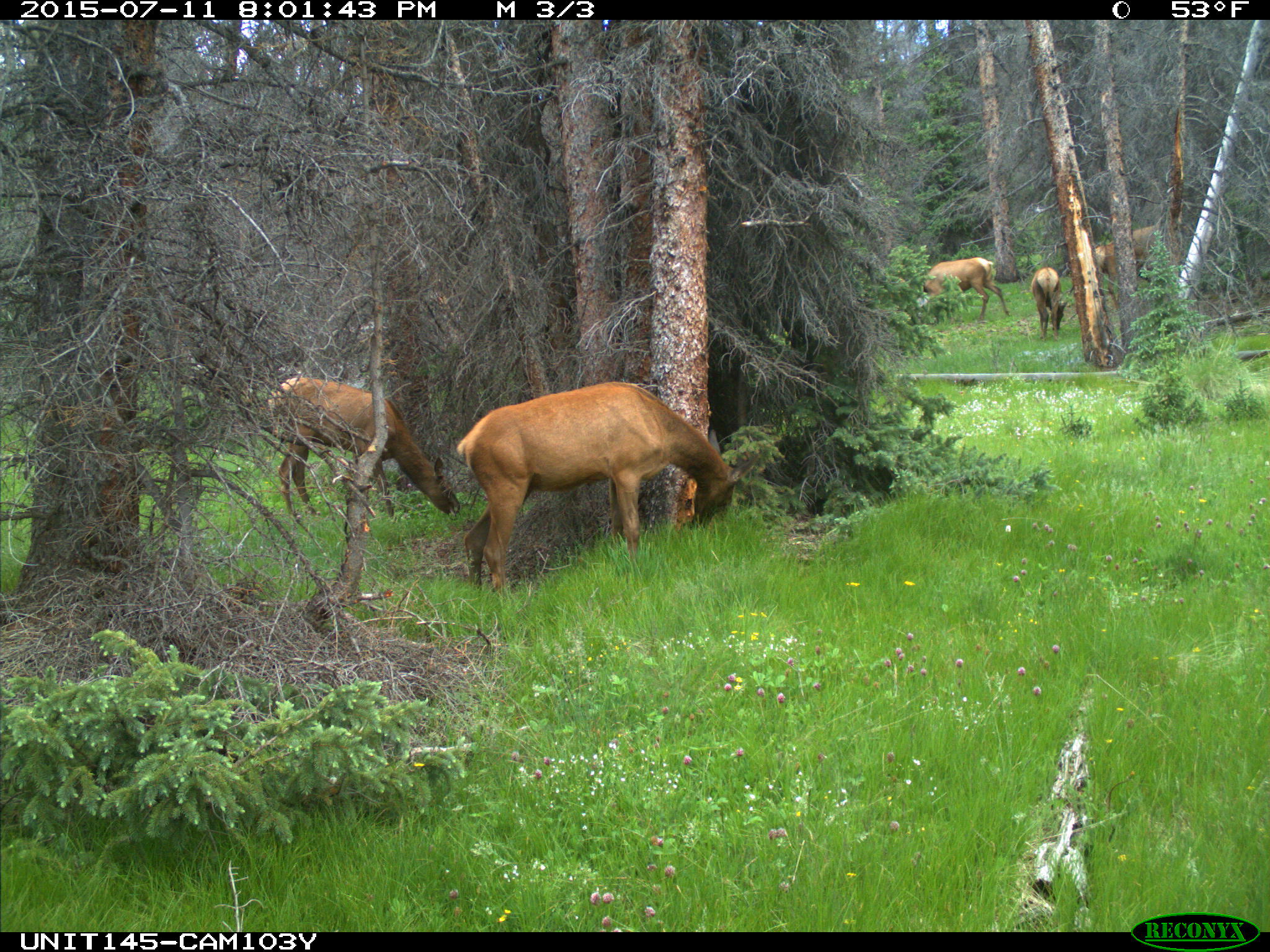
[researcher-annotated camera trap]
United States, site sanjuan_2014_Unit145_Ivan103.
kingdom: Animalia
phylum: Chordata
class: Mammalia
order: Artiodactyla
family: Cervidae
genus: Cervus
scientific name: Cervus elaphus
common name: red deer